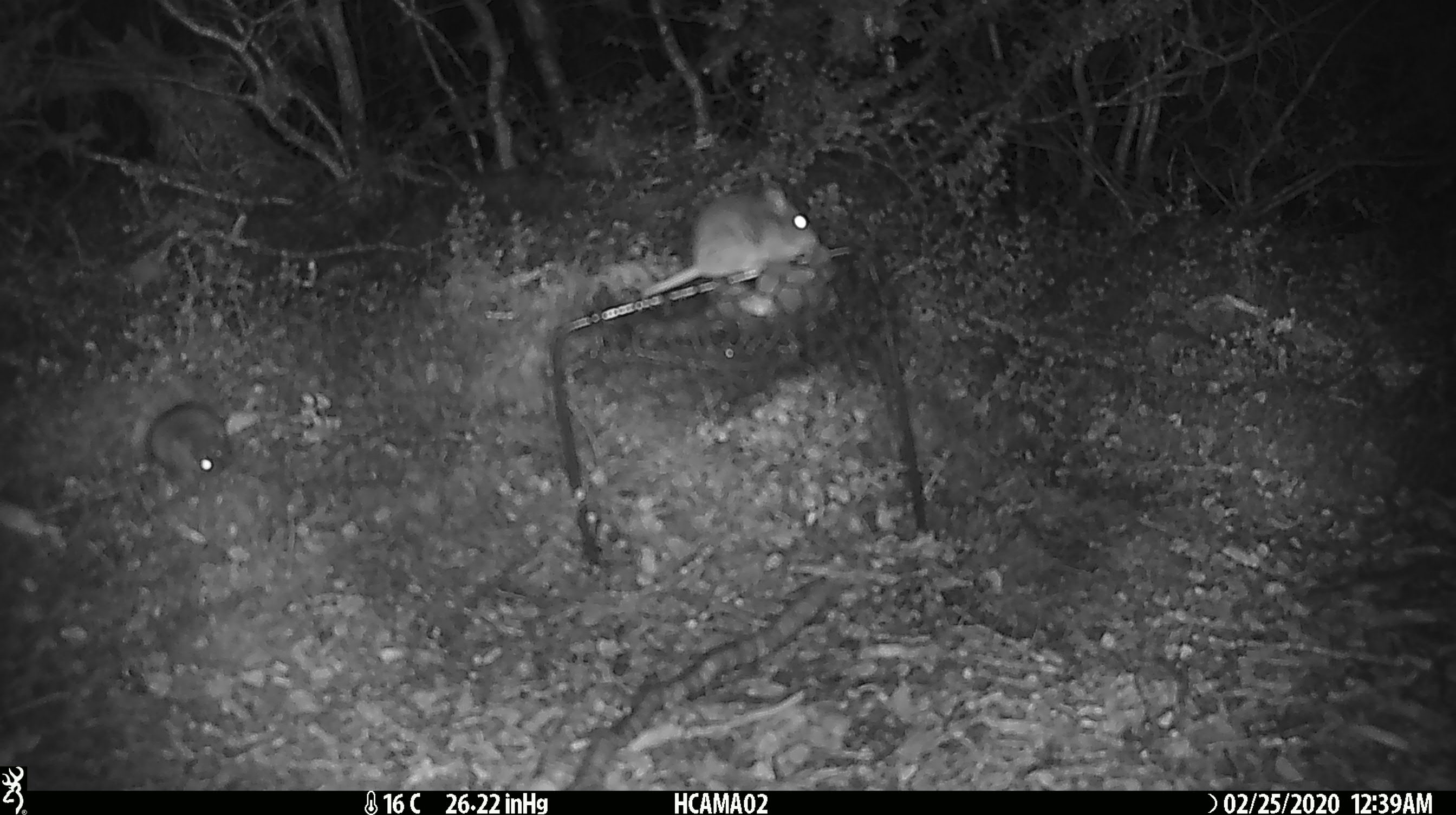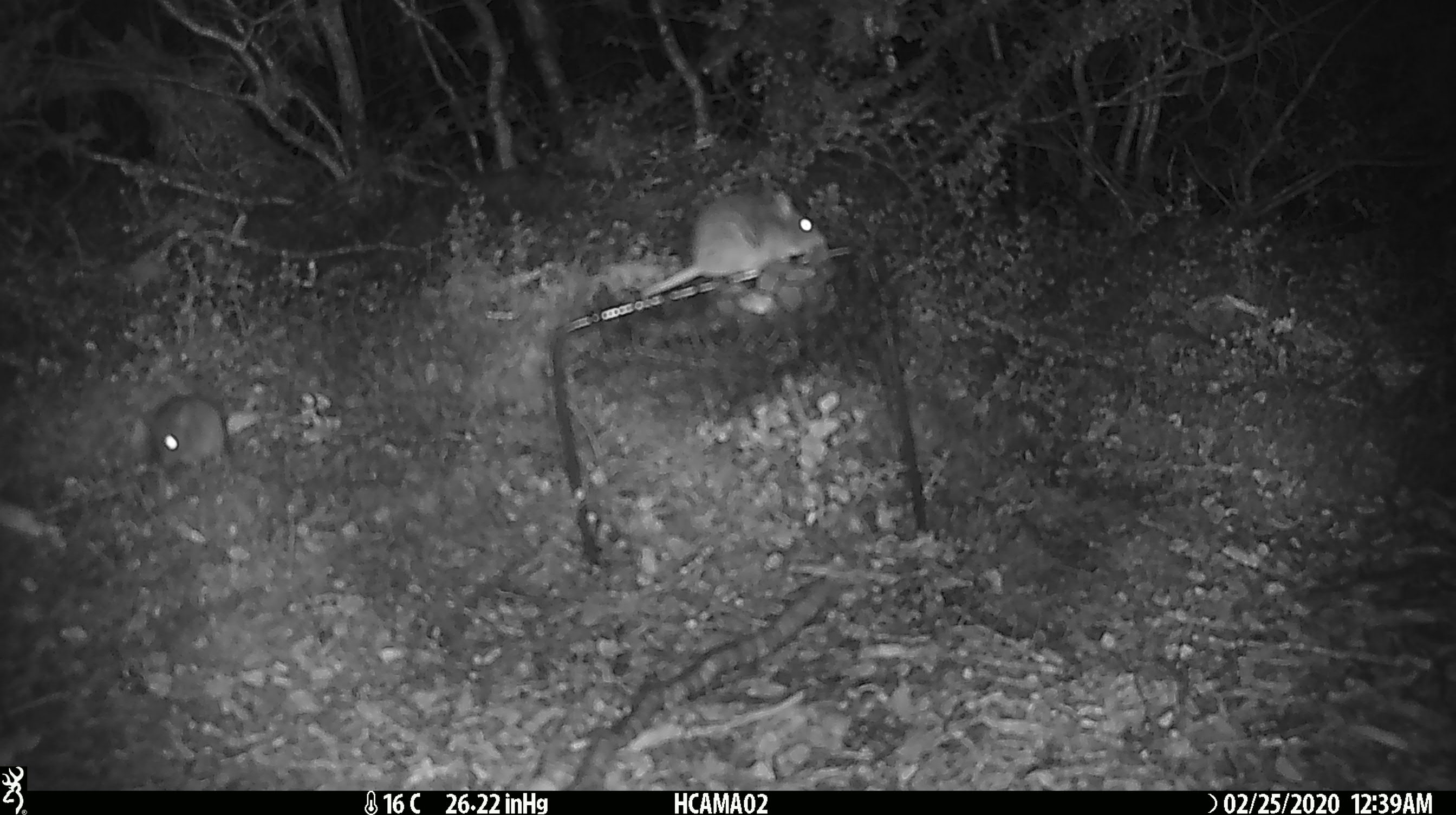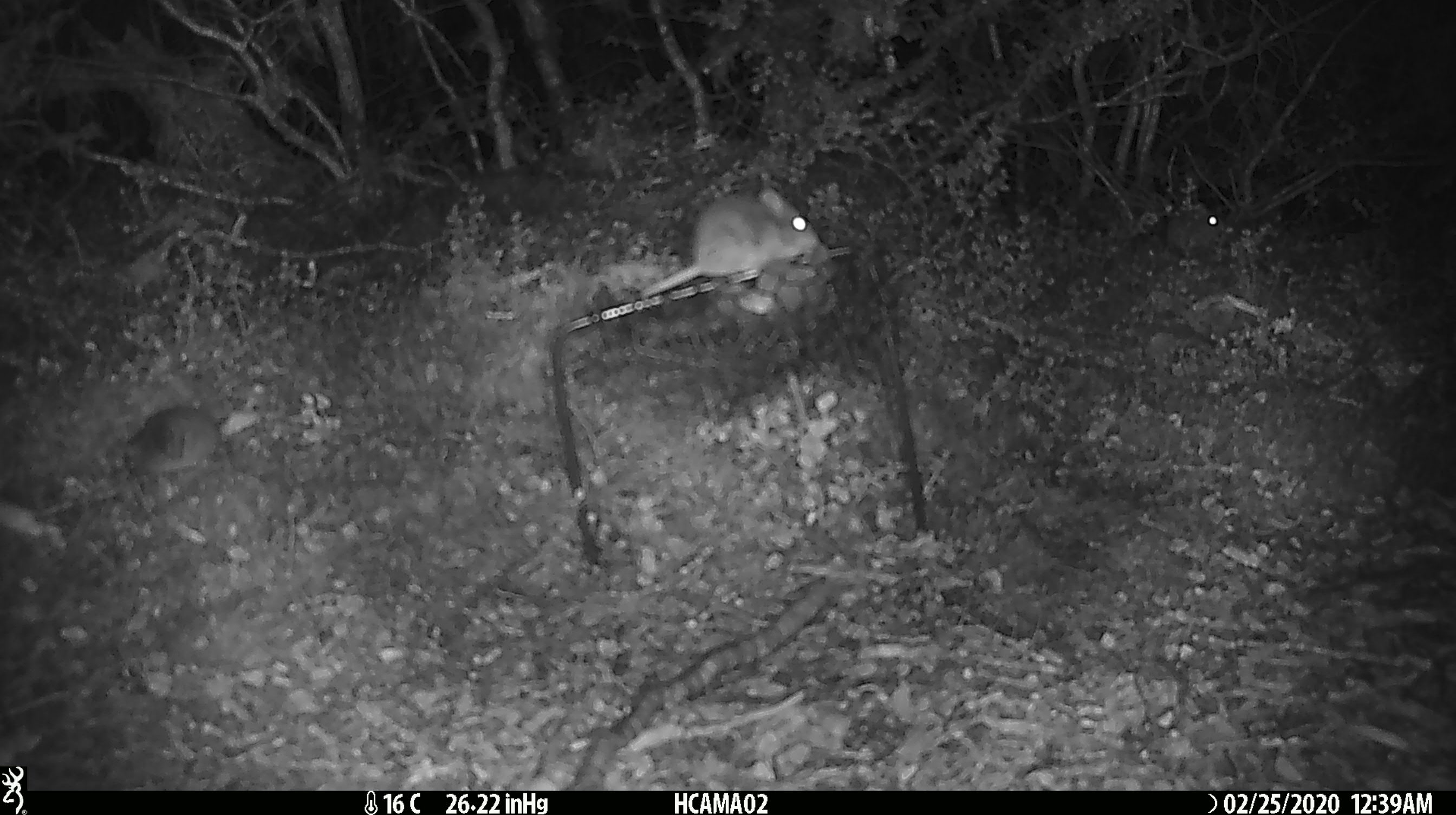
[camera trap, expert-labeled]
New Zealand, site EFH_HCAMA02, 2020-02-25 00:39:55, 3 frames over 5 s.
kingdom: Animalia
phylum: Chordata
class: Mammalia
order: Rodentia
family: Muridae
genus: Mus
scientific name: Mus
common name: mouse